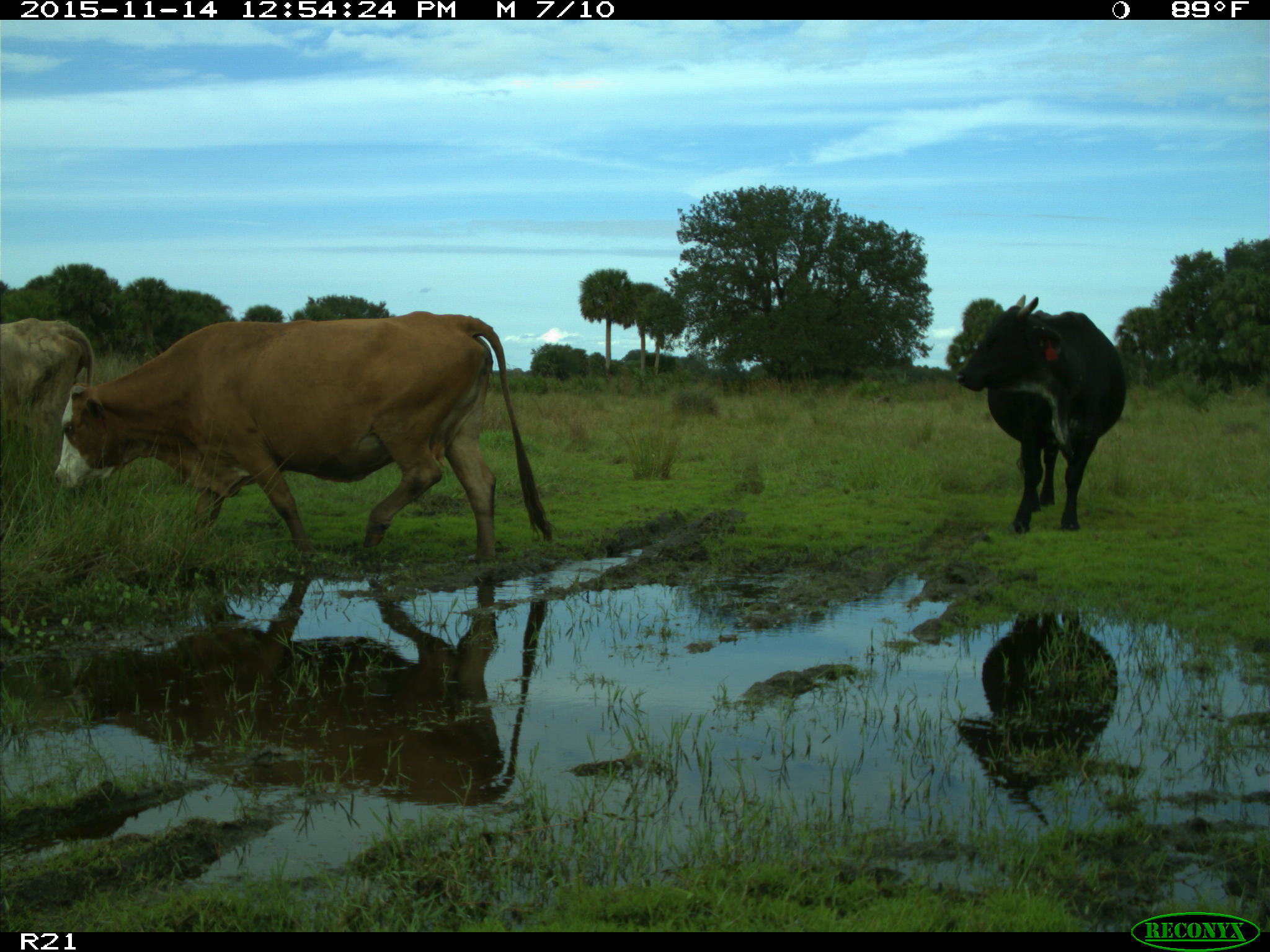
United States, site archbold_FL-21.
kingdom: Animalia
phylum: Chordata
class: Mammalia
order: Artiodactyla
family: Bovidae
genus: Bos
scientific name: Bos taurus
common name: domestic cow